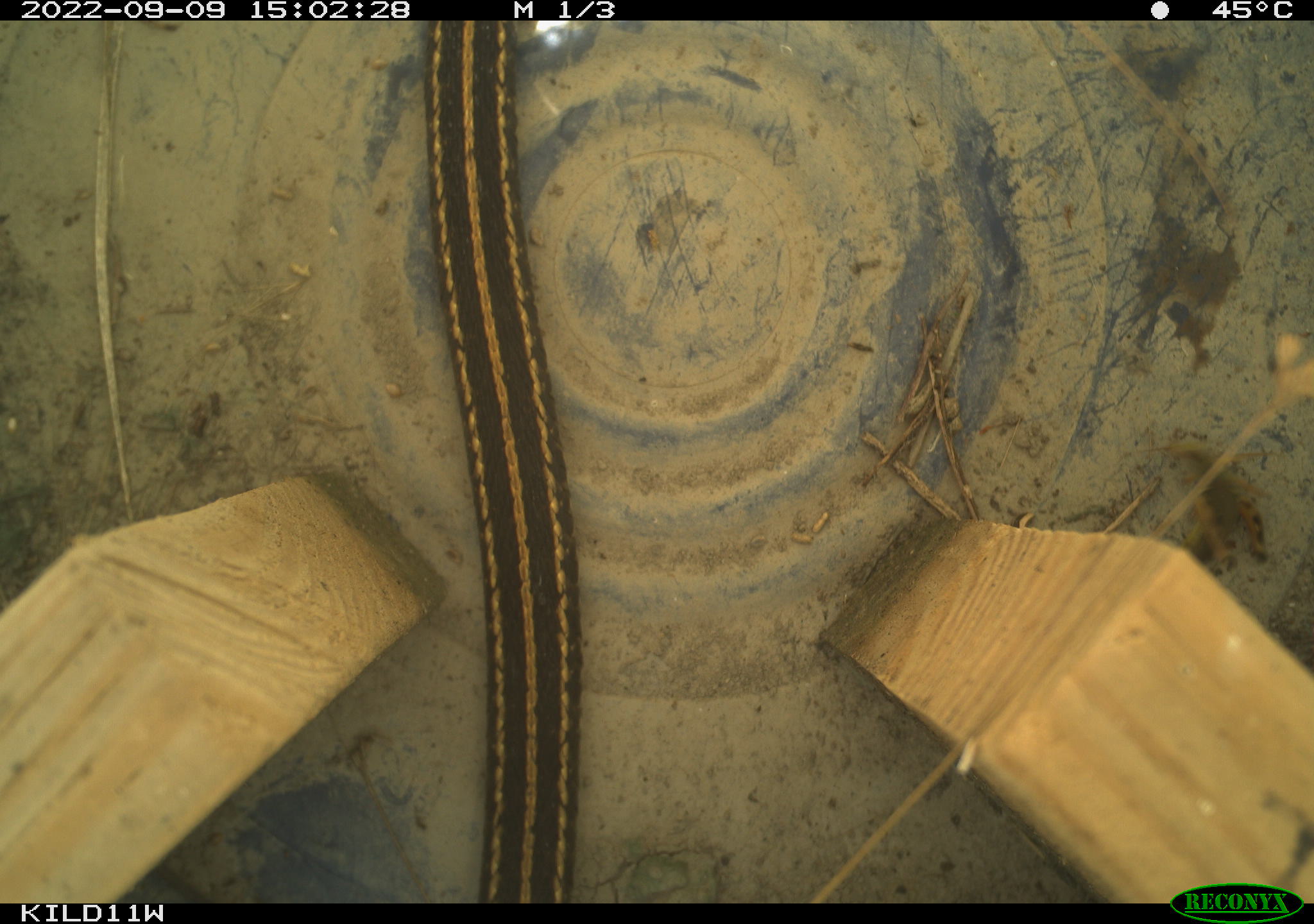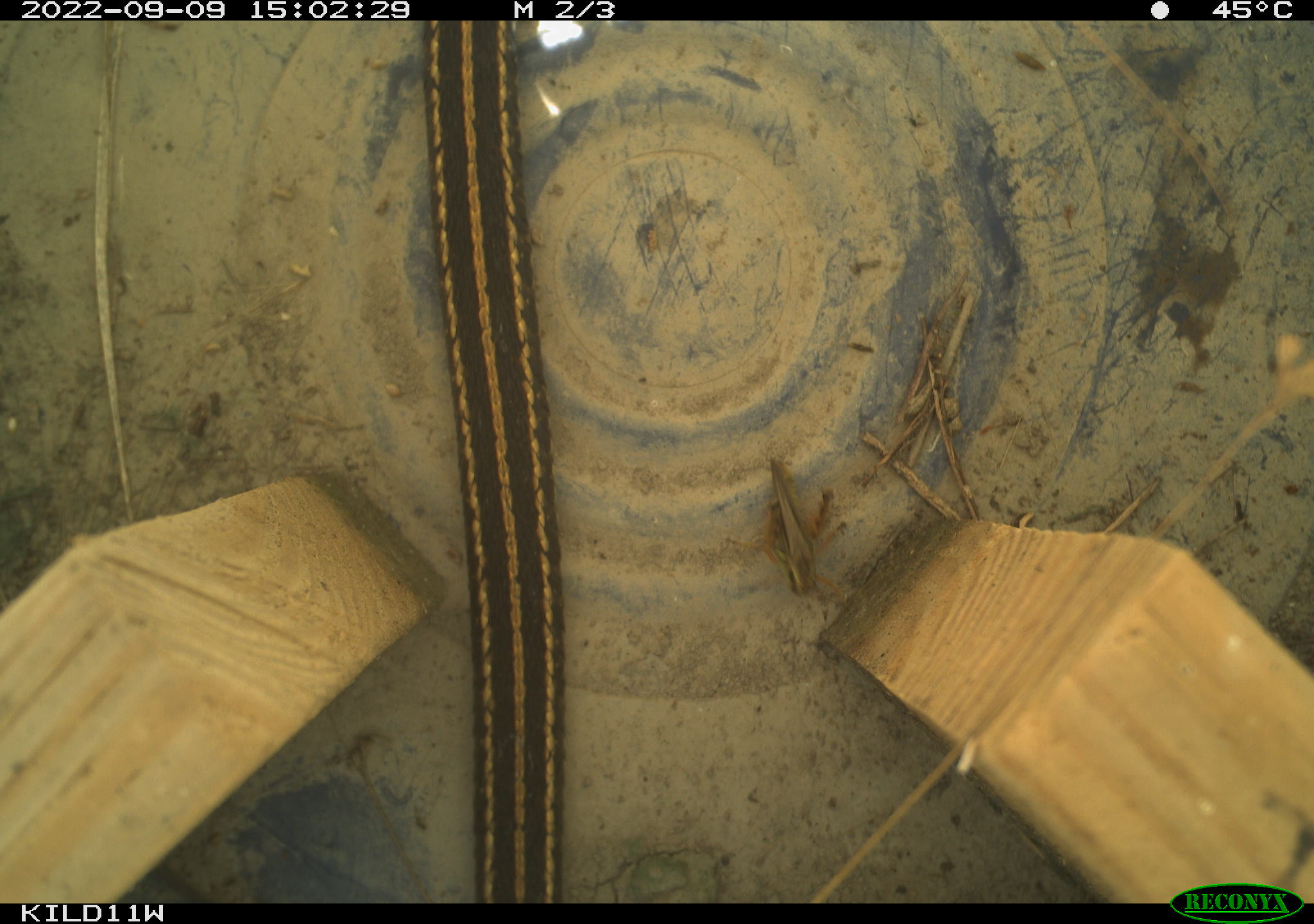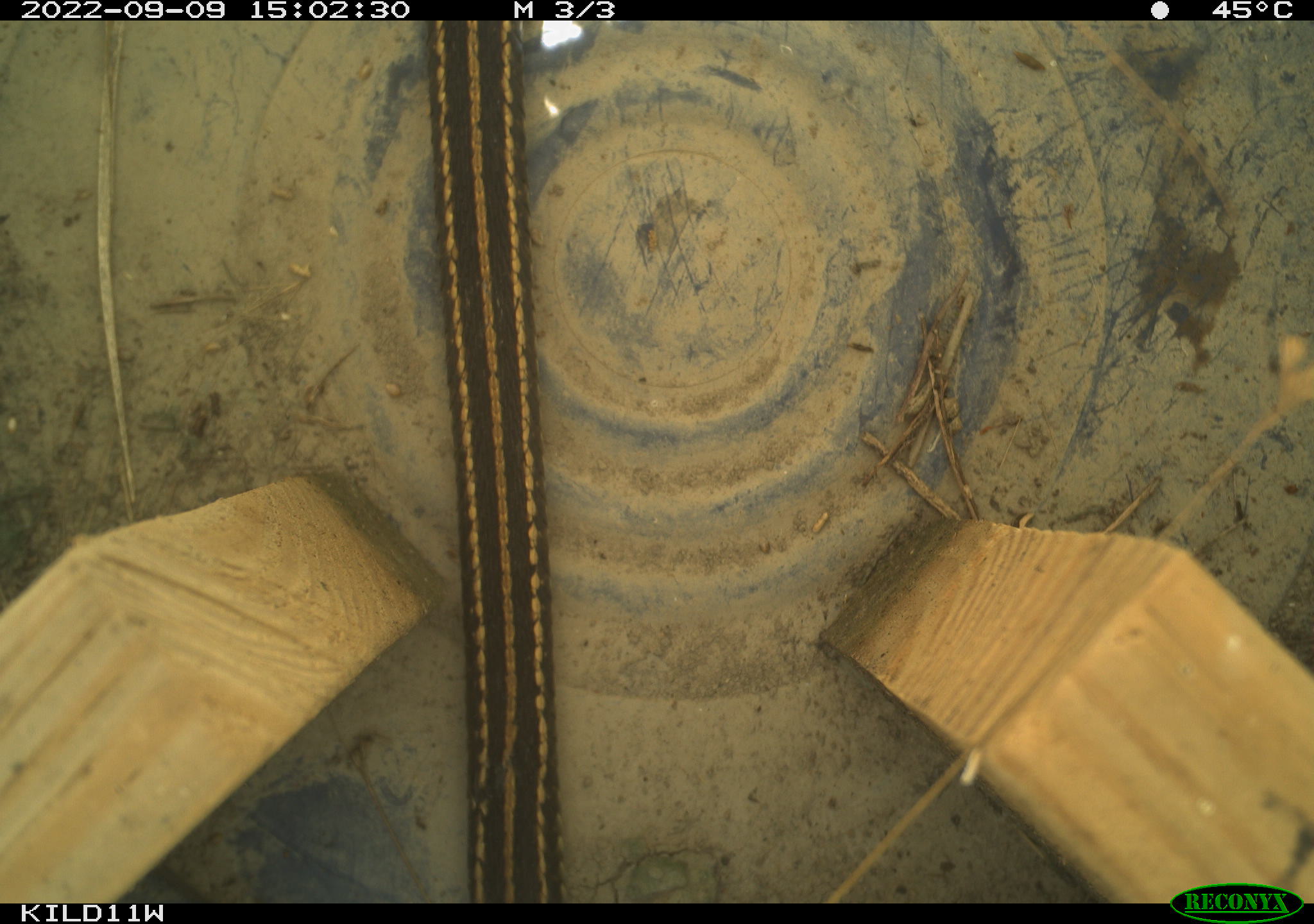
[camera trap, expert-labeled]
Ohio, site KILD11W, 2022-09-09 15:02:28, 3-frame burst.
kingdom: Animalia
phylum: Chordata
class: Reptilia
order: Squamata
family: Colubridae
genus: Thamnophis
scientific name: Thamnophis radix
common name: plains gartersnake